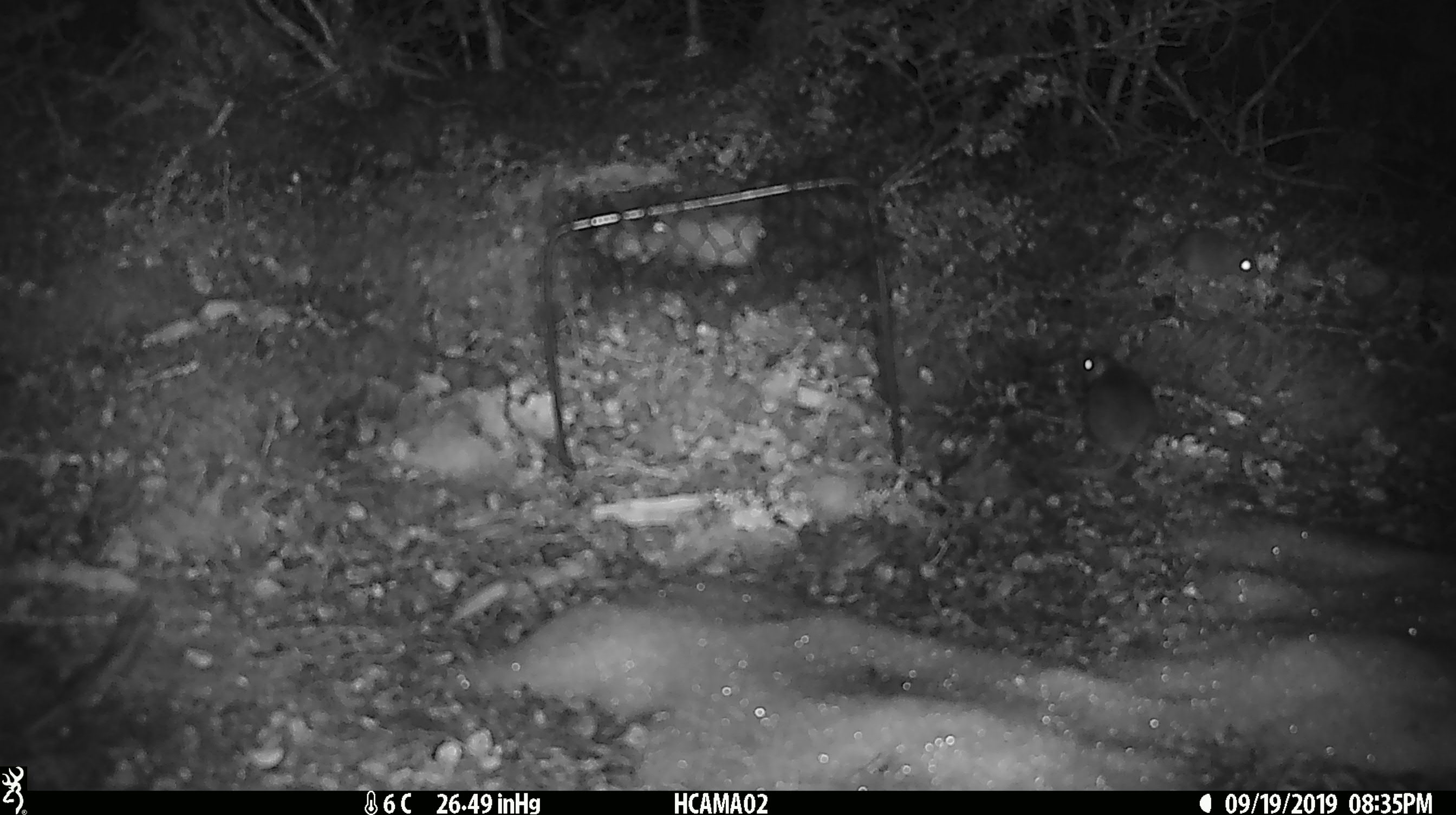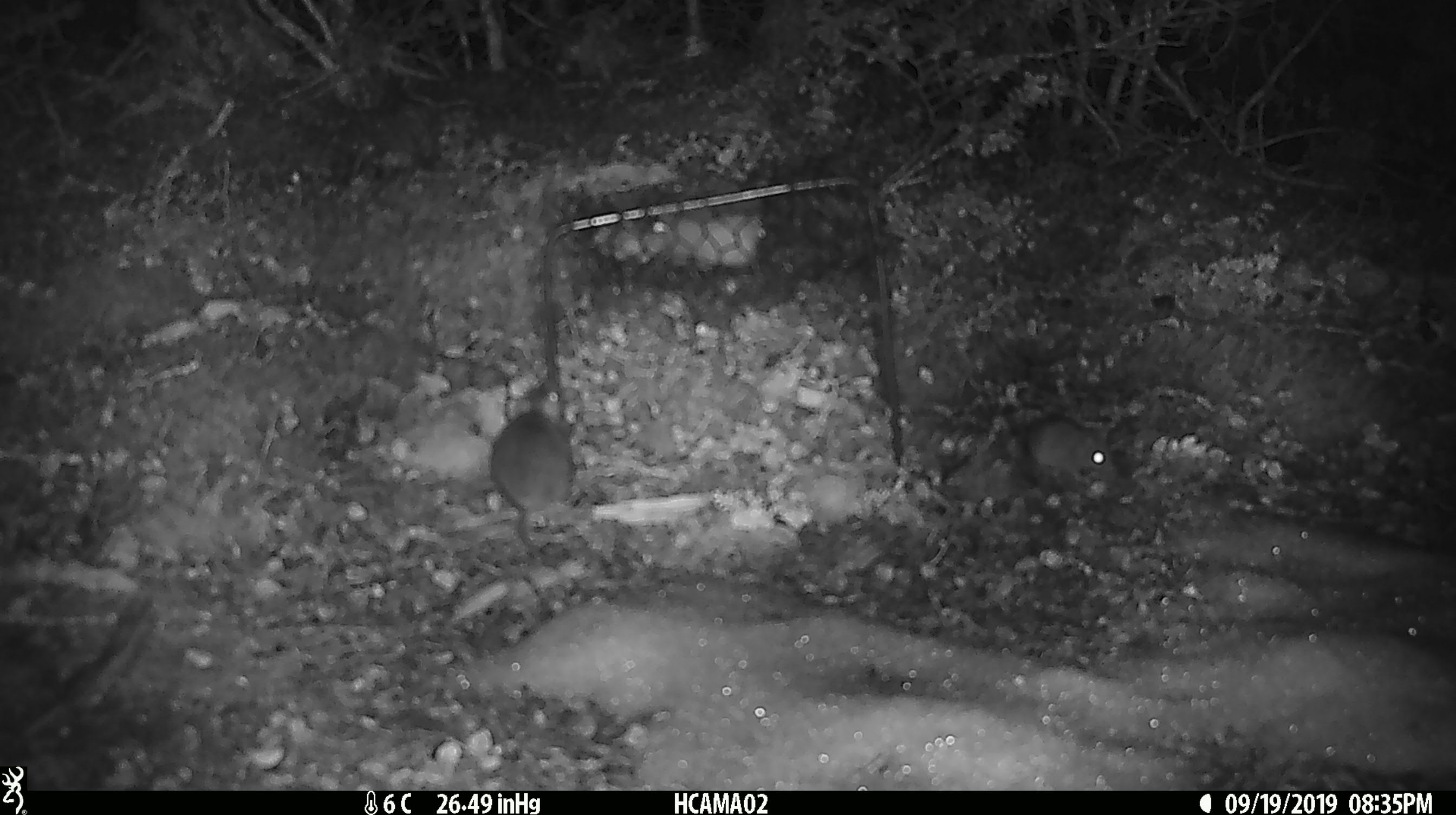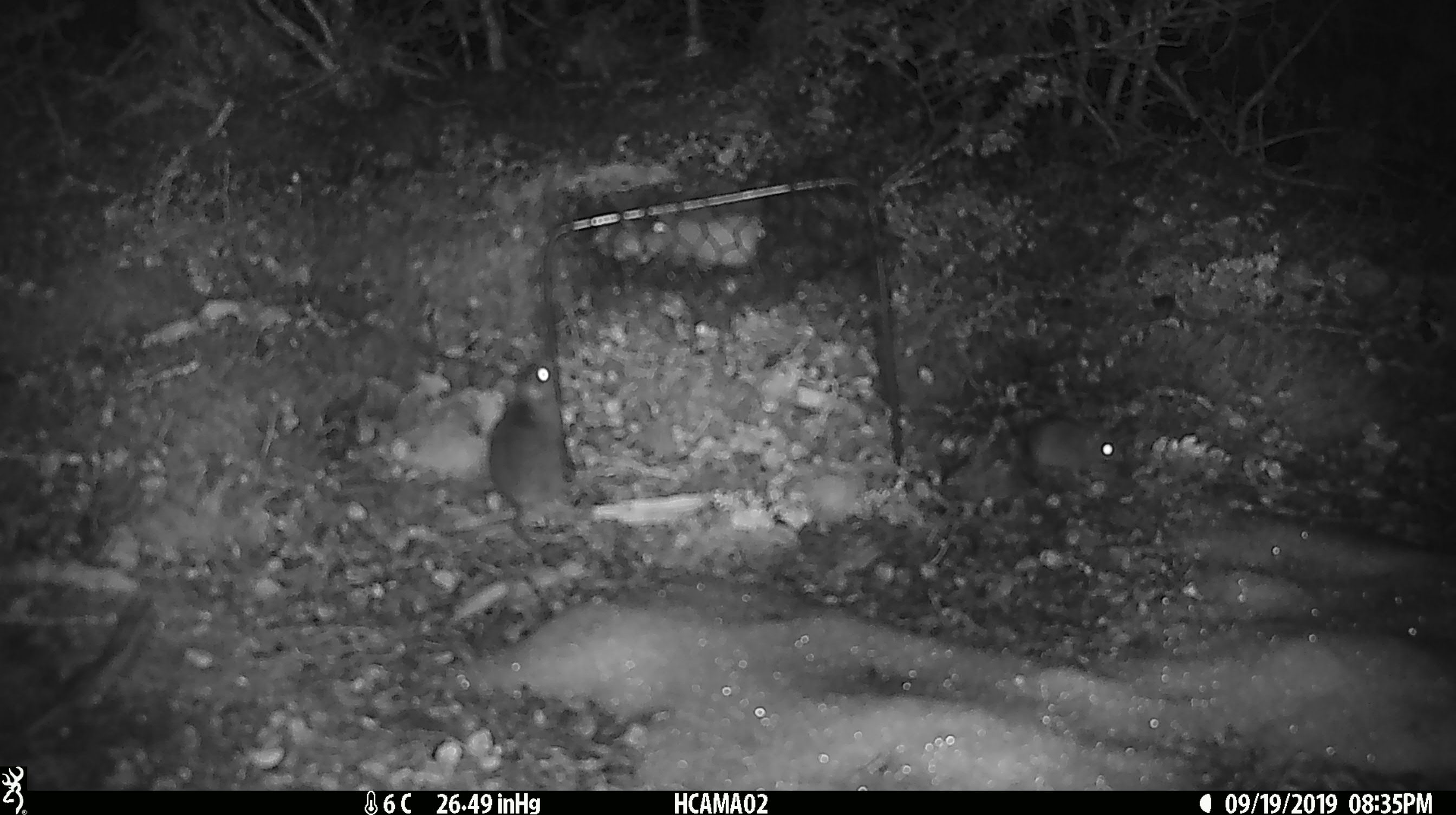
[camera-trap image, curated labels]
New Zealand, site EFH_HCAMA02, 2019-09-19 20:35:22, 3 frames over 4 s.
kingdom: Animalia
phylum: Chordata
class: Mammalia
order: Rodentia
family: Muridae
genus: Rattus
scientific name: Rattus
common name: rat